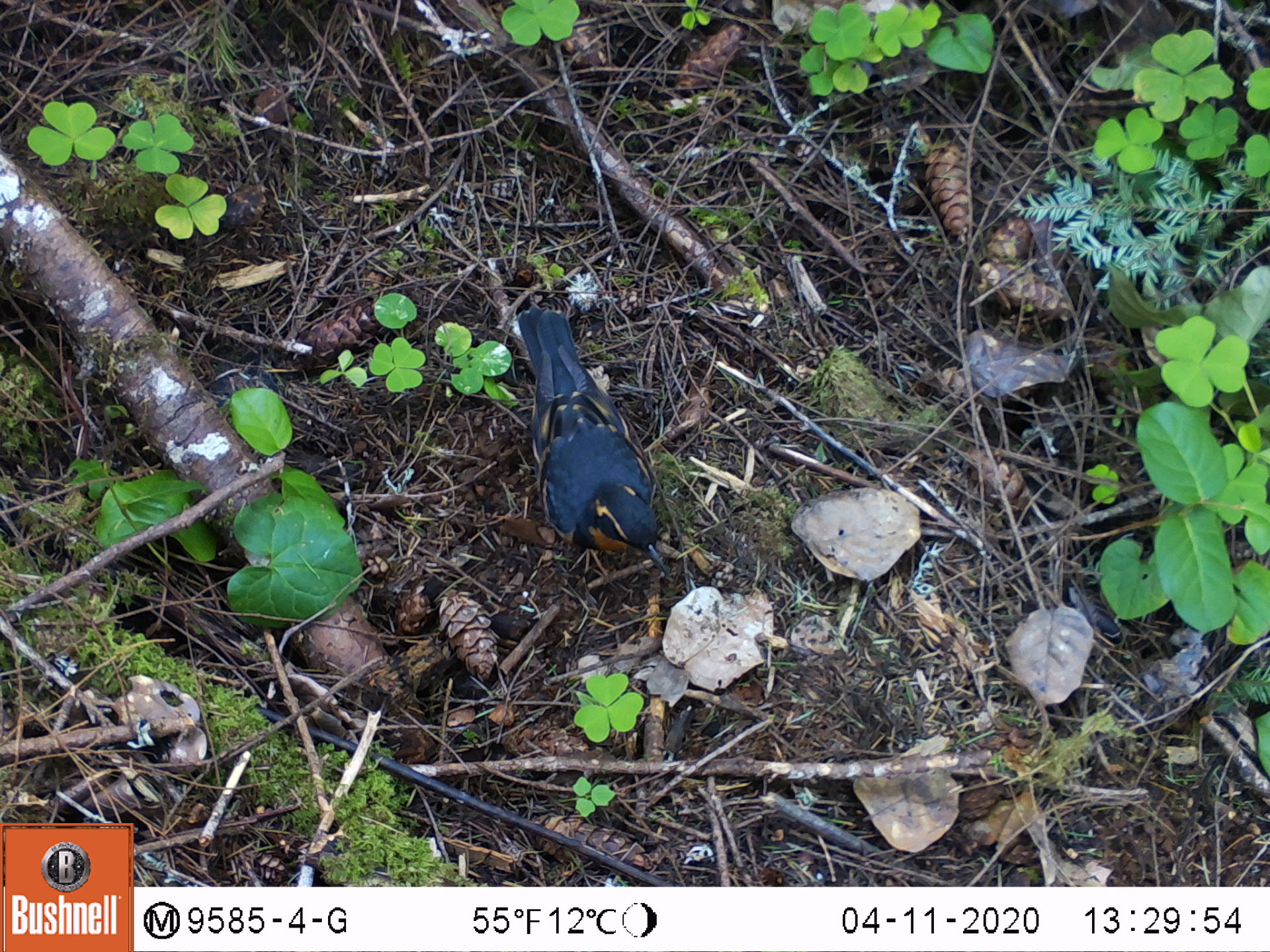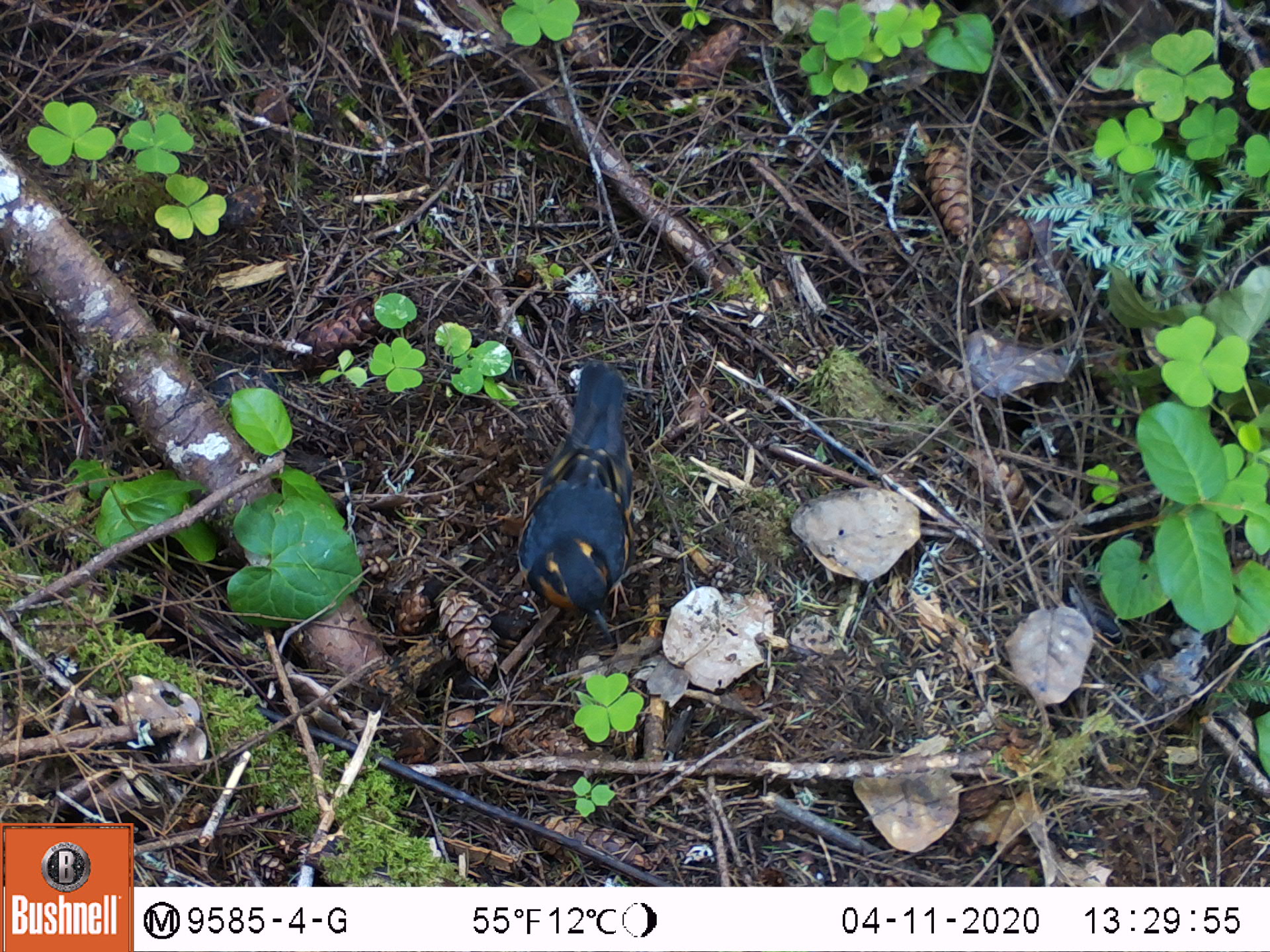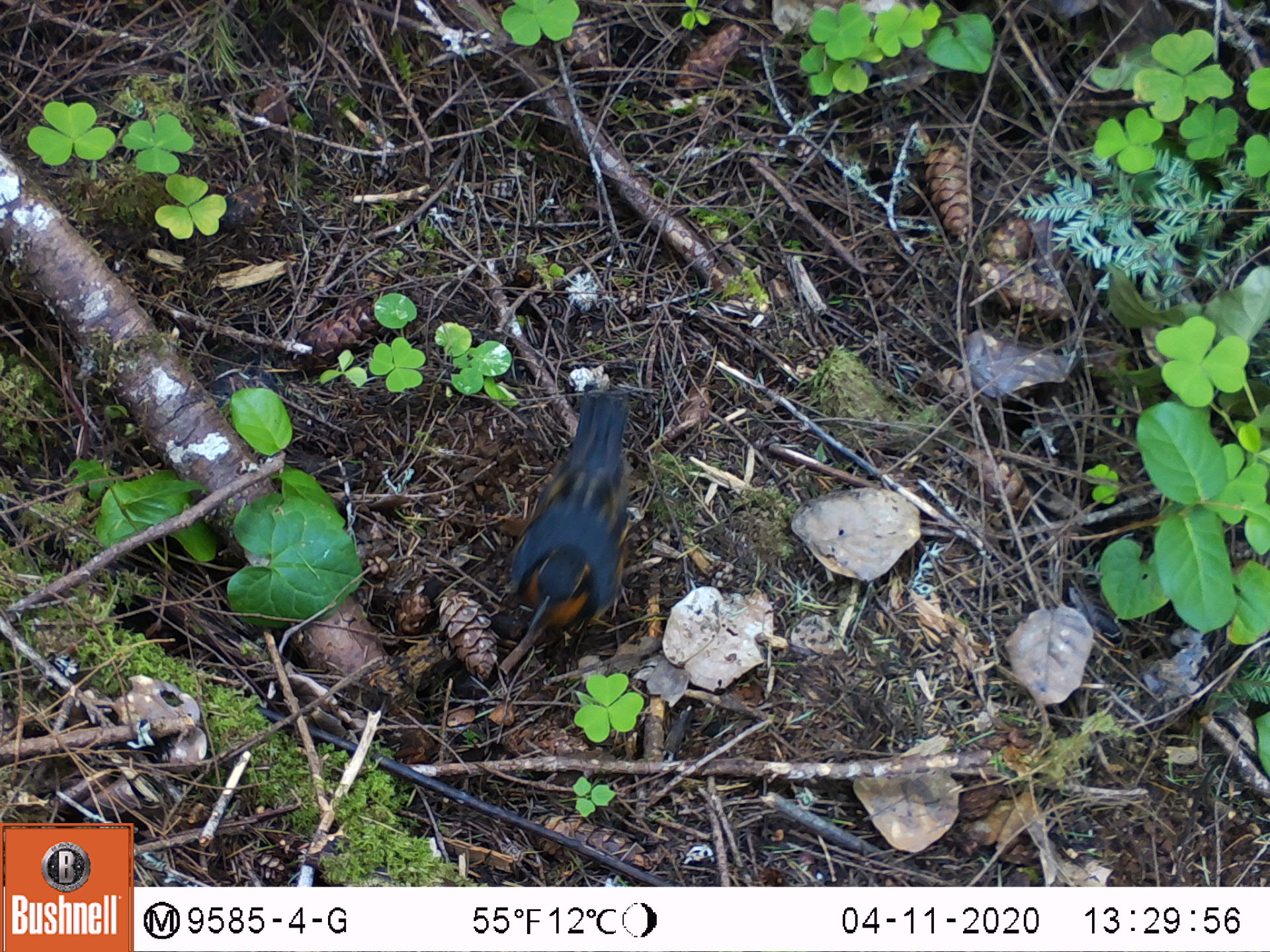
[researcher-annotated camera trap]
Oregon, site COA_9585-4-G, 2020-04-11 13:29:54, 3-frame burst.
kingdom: Animalia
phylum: Chordata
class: Aves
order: Passeriformes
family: Turdidae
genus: Ixoreus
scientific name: Ixoreus naevius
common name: varied thrush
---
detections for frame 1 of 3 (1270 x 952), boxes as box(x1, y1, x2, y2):
varied thrush: box(509, 306, 665, 582)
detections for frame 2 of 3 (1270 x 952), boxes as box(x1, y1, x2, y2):
varied thrush: box(519, 361, 625, 629)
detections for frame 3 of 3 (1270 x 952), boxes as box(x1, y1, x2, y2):
varied thrush: box(507, 390, 636, 635)